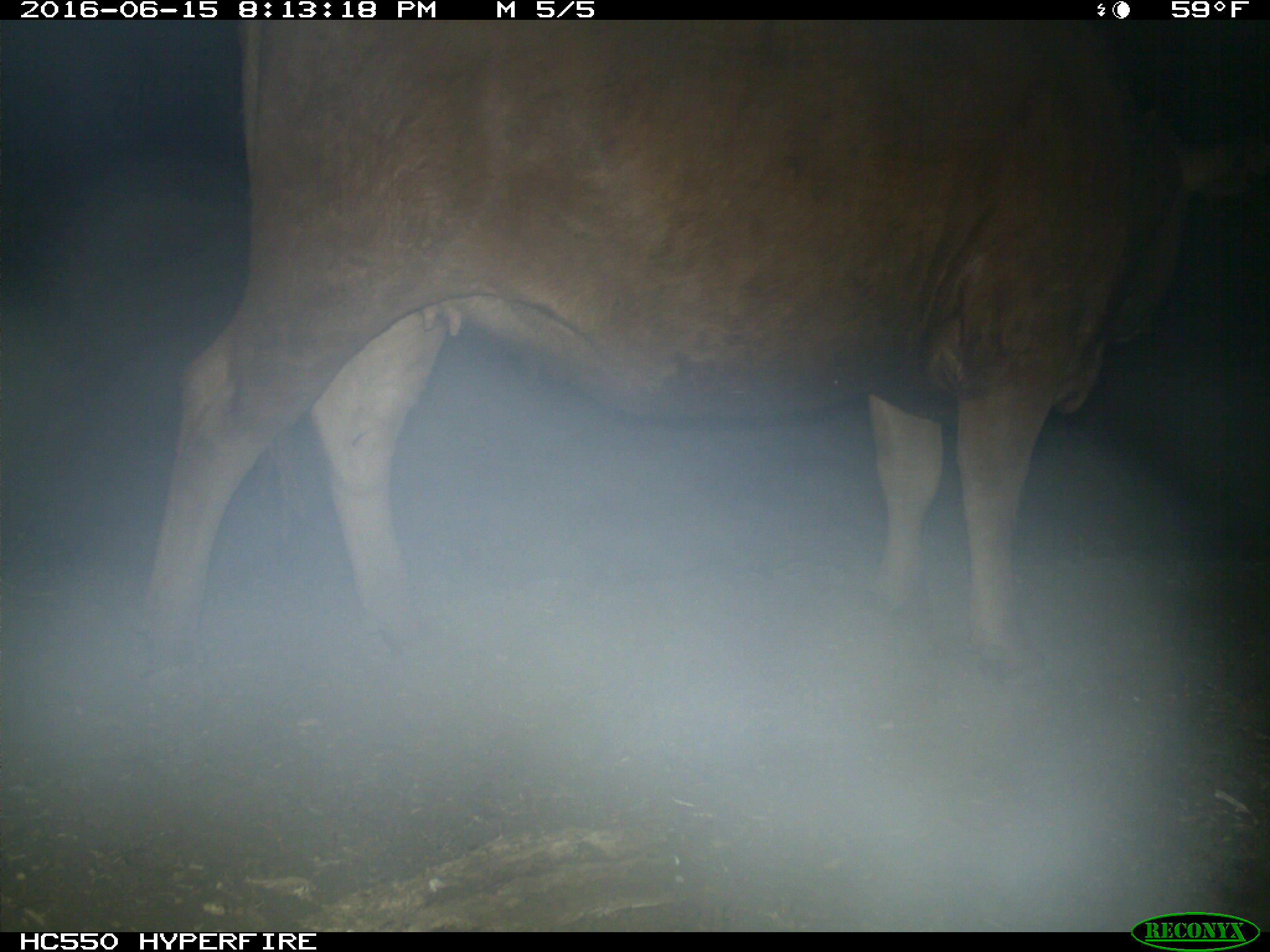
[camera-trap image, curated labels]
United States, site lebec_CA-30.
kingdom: Animalia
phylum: Chordata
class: Mammalia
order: Artiodactyla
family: Bovidae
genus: Bos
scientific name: Bos taurus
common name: domestic cow